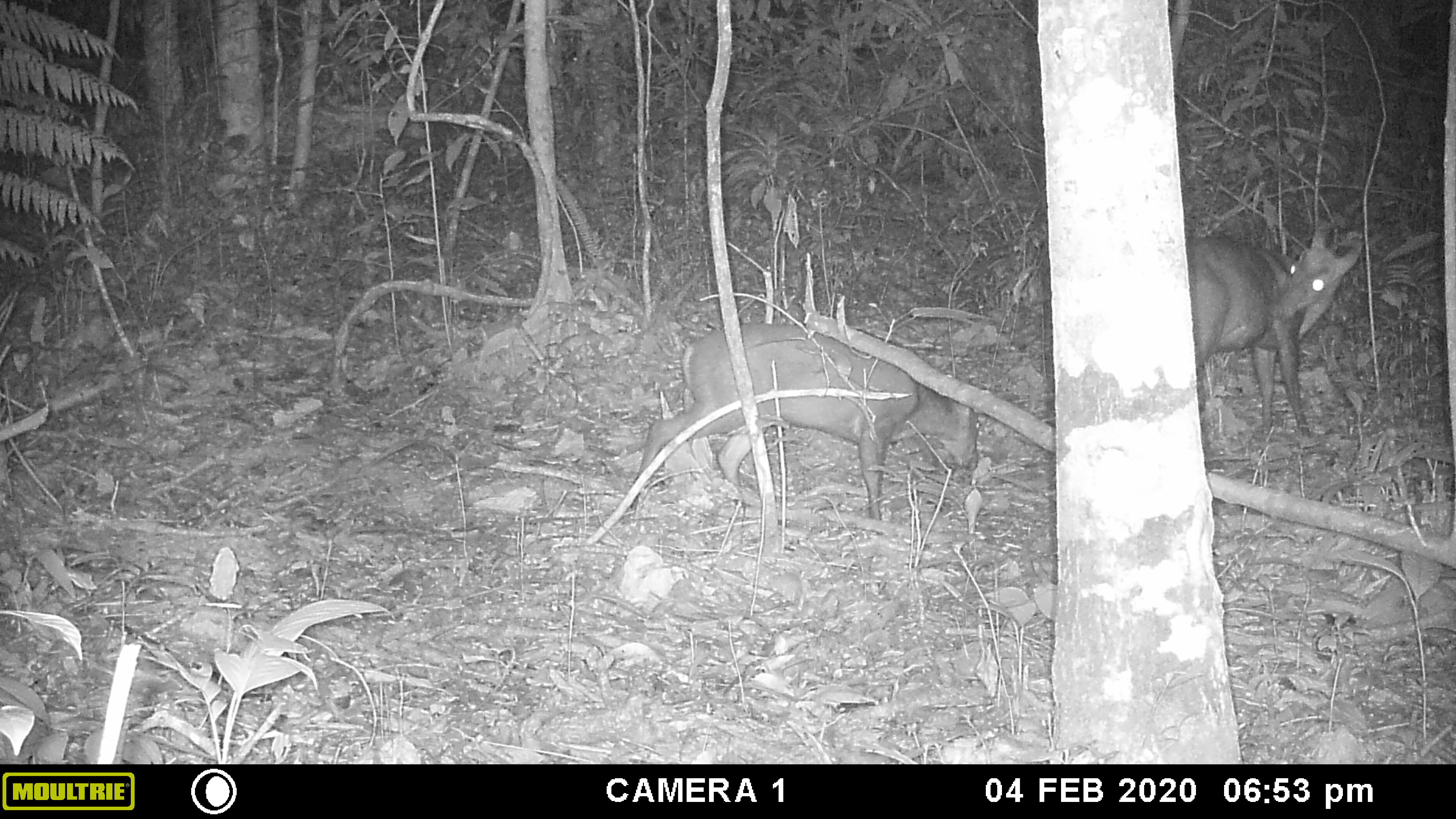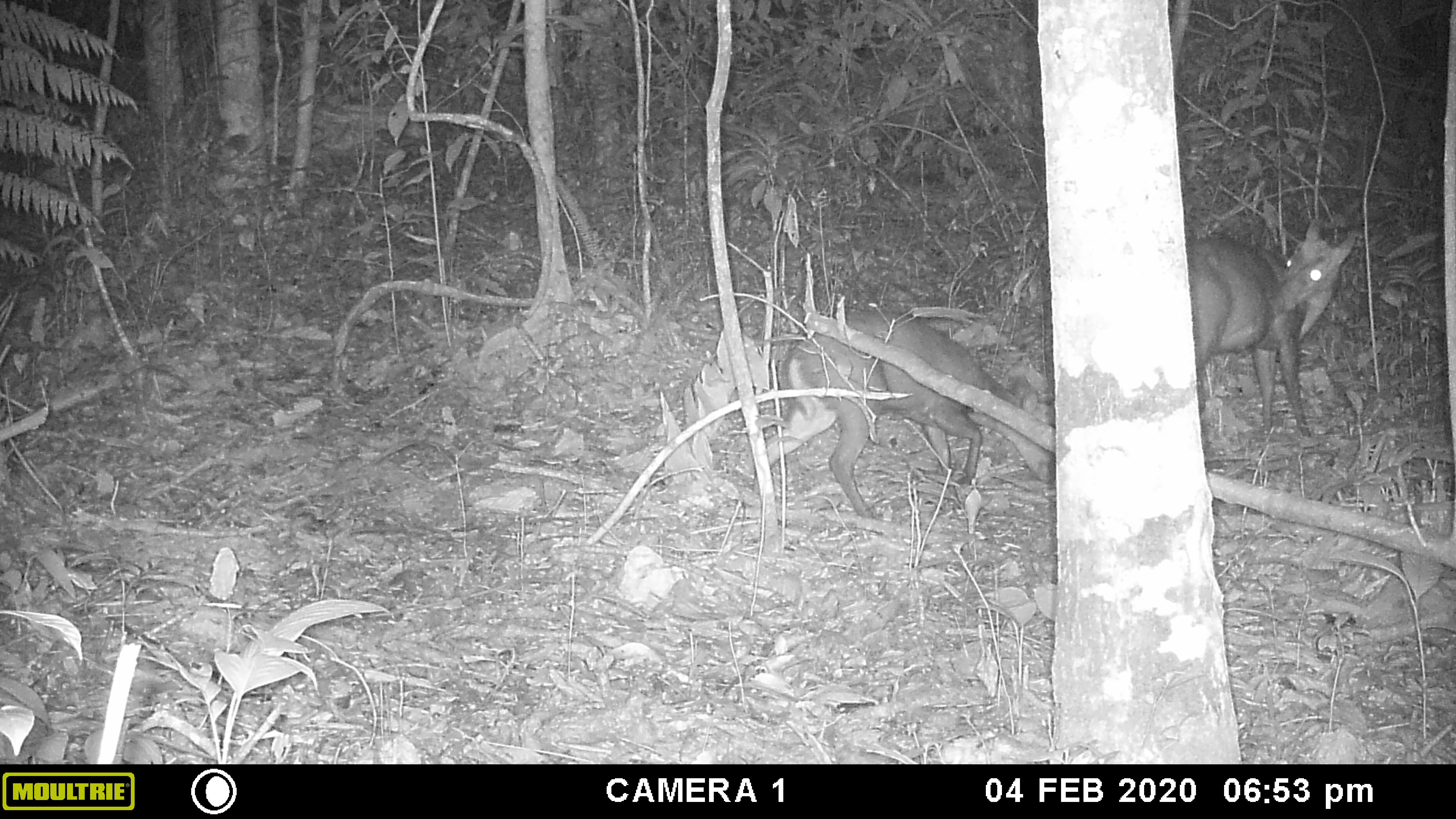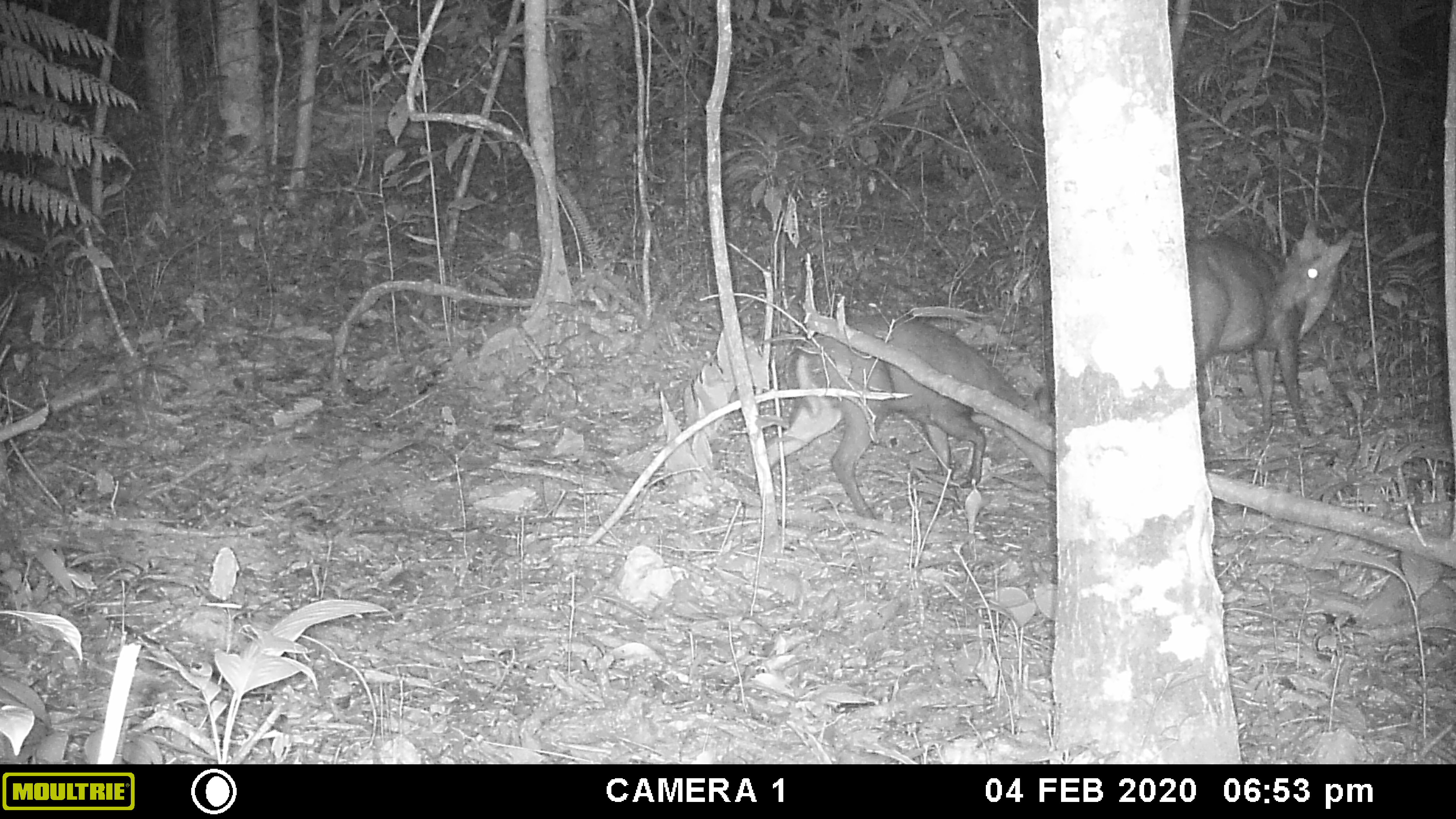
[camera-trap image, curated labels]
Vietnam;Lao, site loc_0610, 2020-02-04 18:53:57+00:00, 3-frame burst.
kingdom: Animalia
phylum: Chordata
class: Mammalia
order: Artiodactyla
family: Cervidae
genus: Muntiacus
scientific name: Muntiacus rooseveltorum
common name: roosevelt's muntjac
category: roosevelts muntjac group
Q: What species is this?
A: Roosevelts muntjac group (roosevelt's muntjac) (Muntiacus rooseveltorum).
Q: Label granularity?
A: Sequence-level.